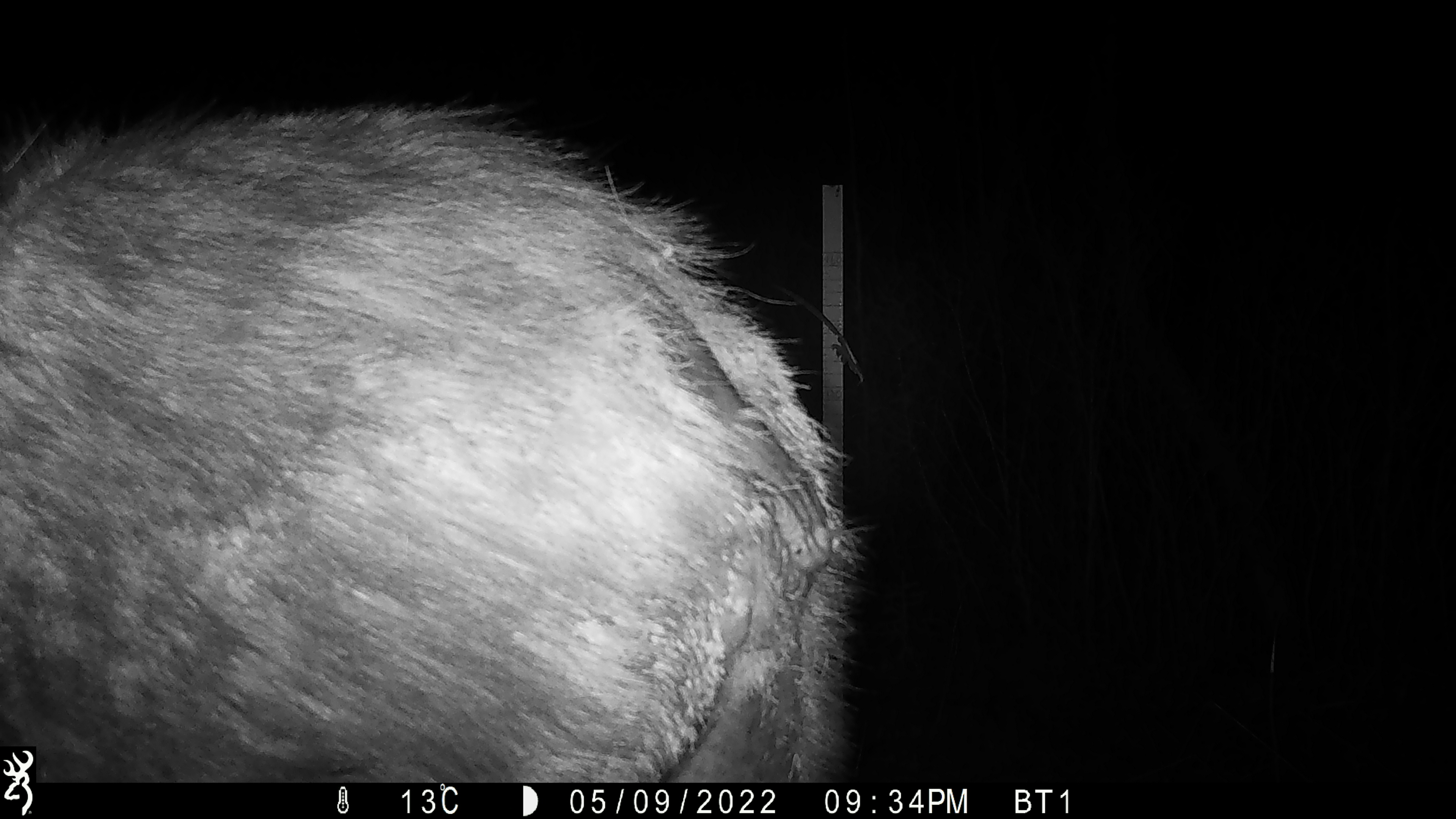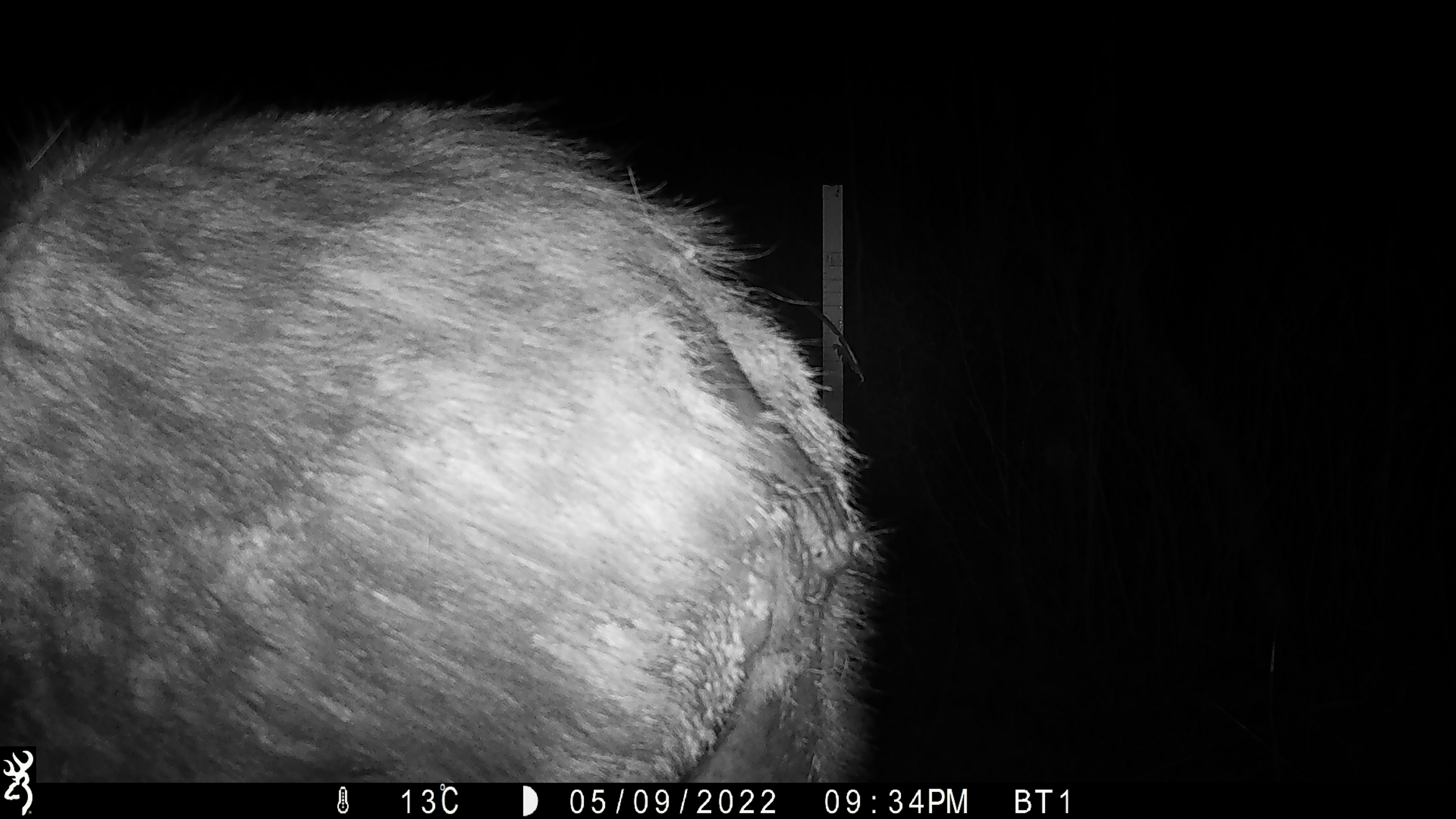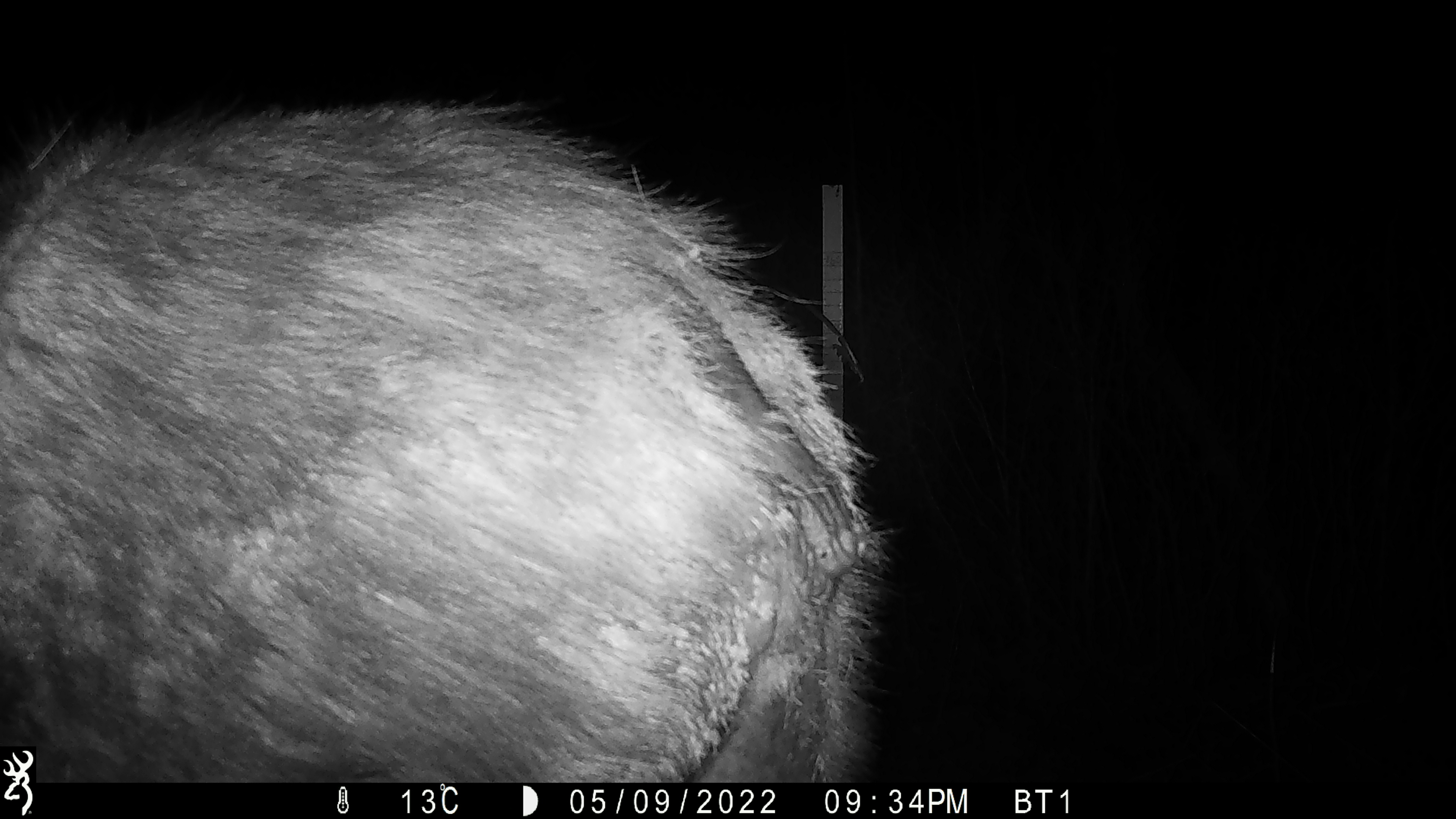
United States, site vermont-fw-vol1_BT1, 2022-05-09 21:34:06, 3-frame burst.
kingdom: Animalia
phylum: Chordata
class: Mammalia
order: Artiodactyla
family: Cervidae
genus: Alces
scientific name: Alces alces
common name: moose